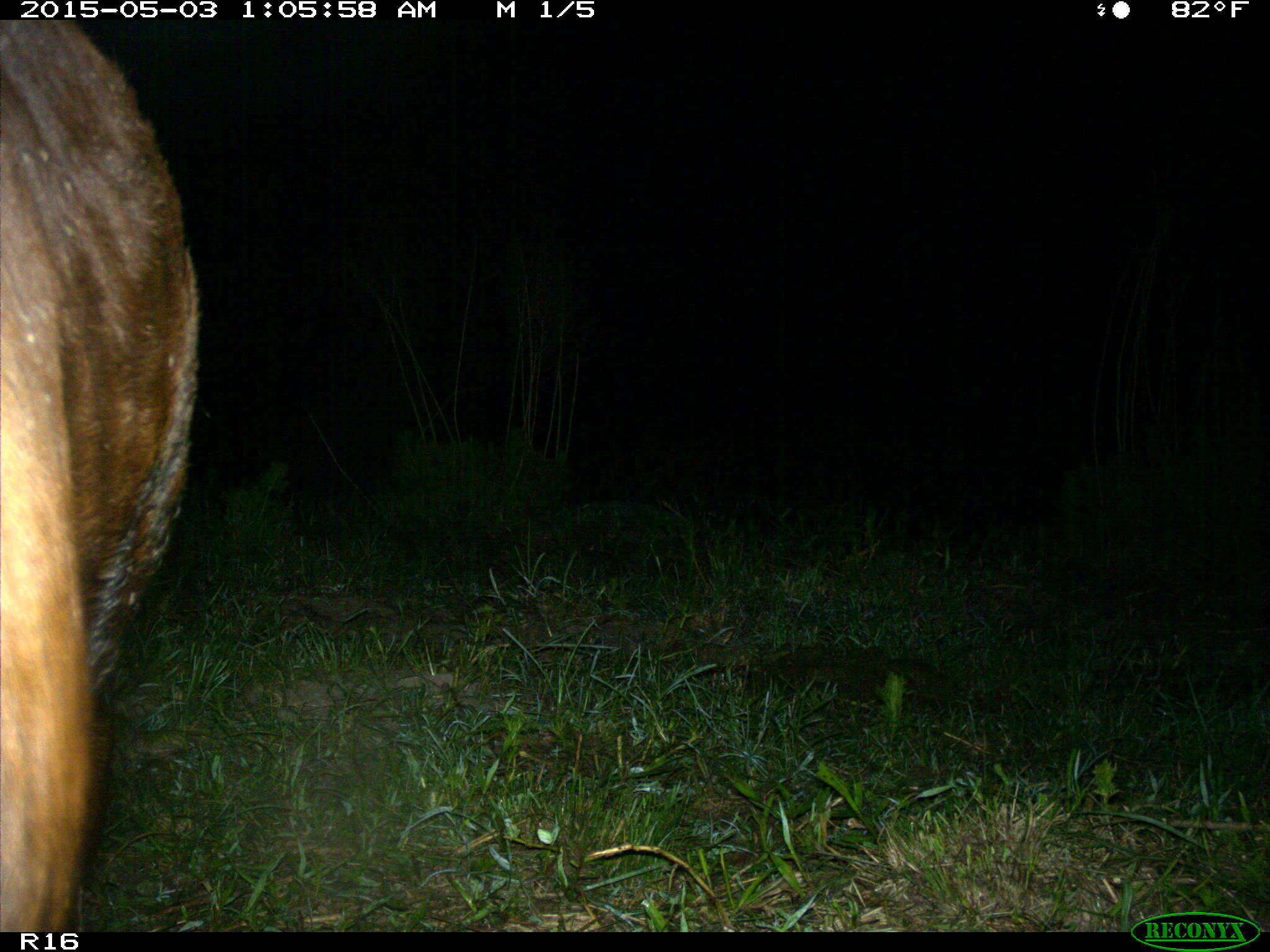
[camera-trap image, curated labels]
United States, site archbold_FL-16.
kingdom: Animalia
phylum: Chordata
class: Mammalia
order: Artiodactyla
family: Bovidae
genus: Bos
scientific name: Bos taurus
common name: domestic cow